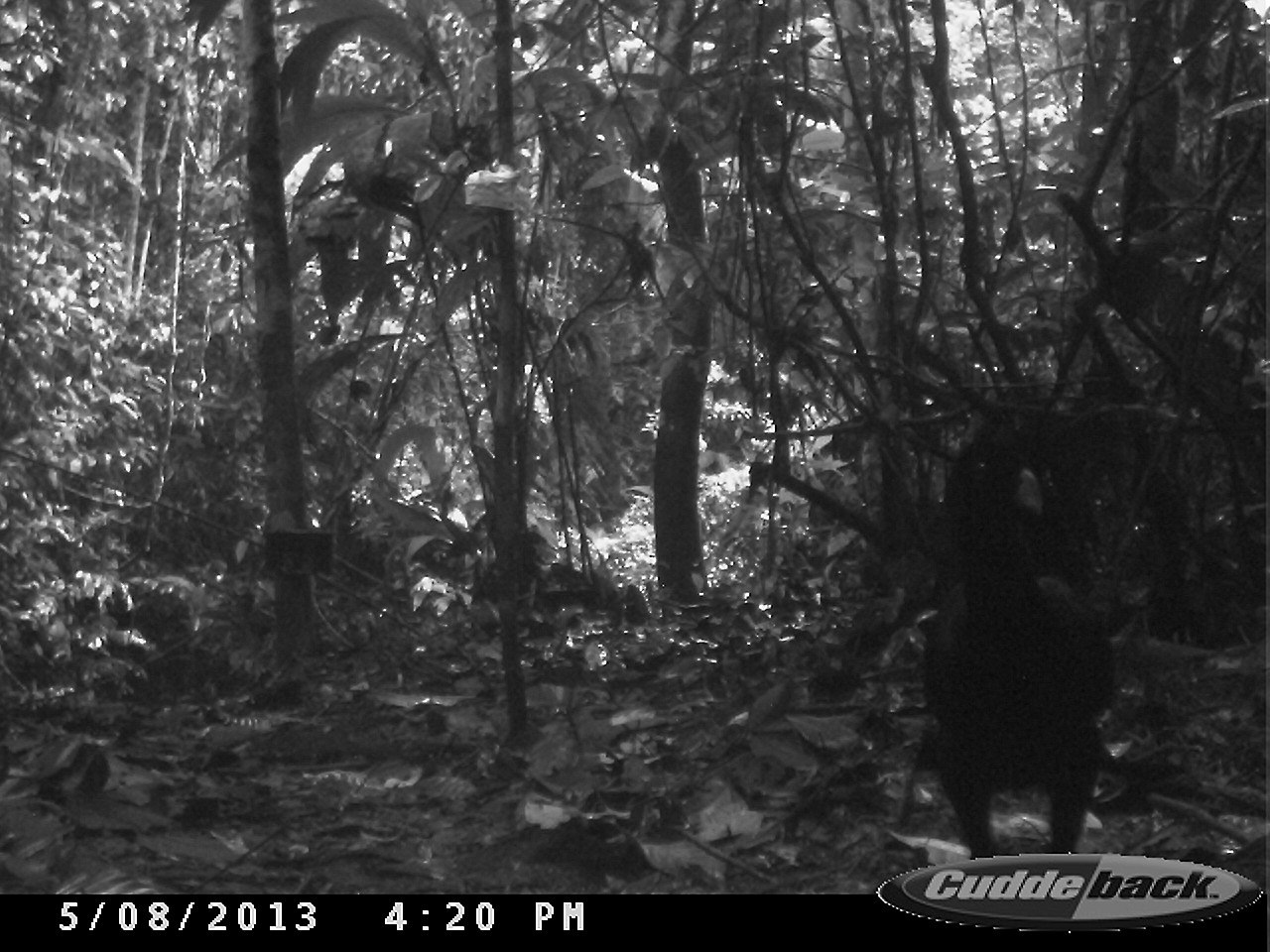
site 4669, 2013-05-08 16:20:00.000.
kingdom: Animalia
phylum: Chordata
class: Aves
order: Galliformes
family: Cracidae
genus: Mitu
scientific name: Mitu tomentosum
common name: crestless curassow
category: mitu tomentosa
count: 2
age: adult